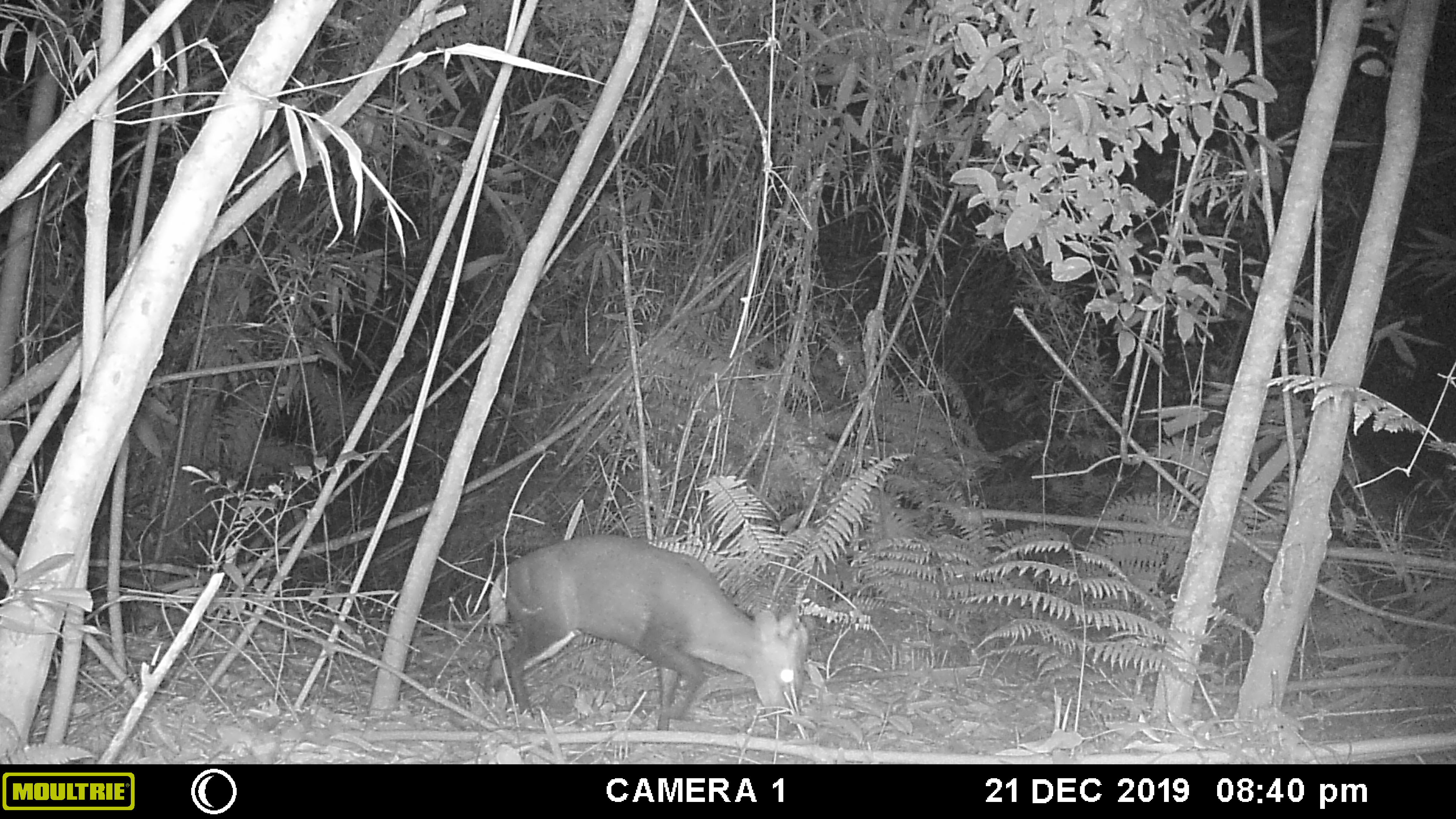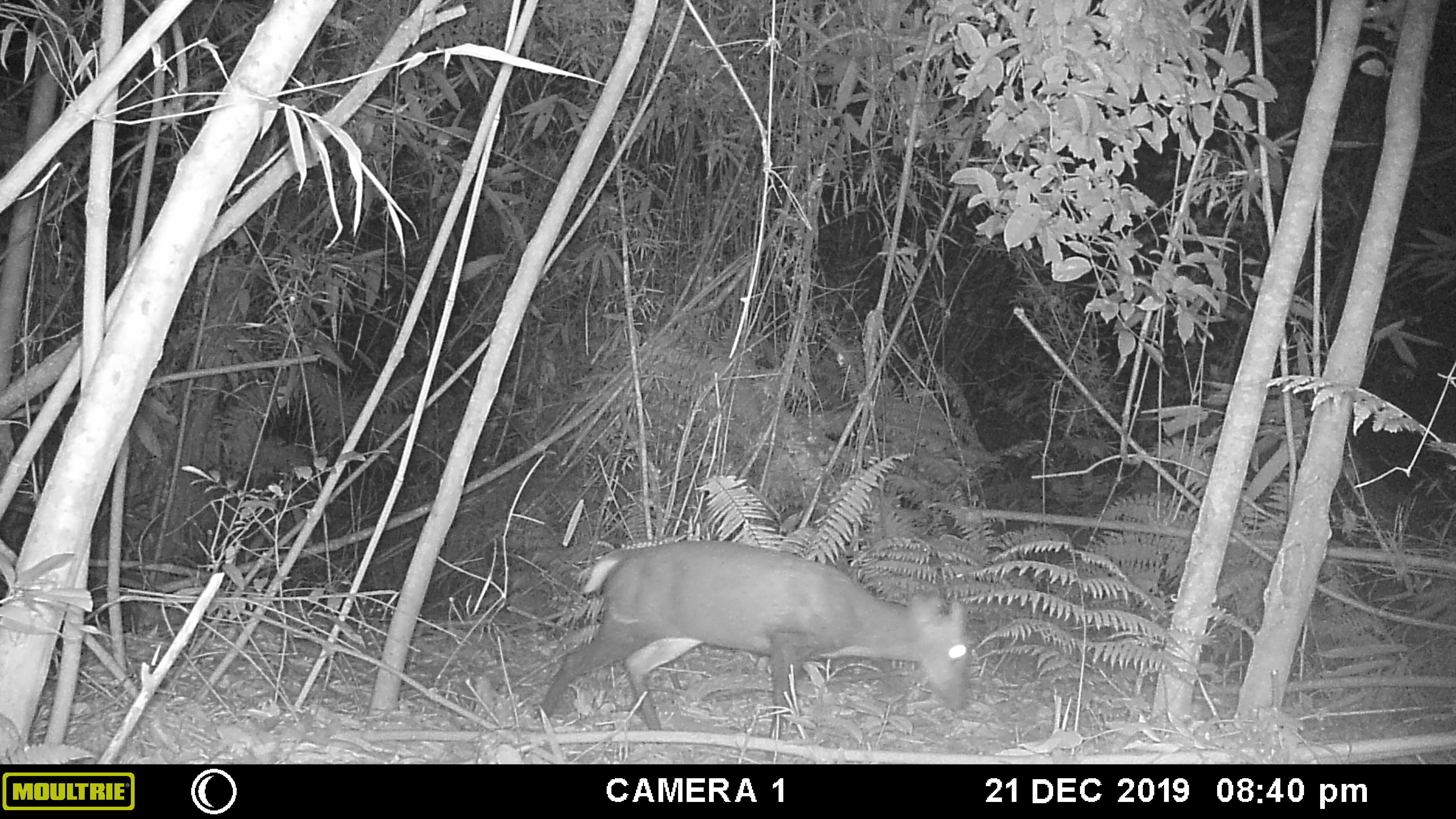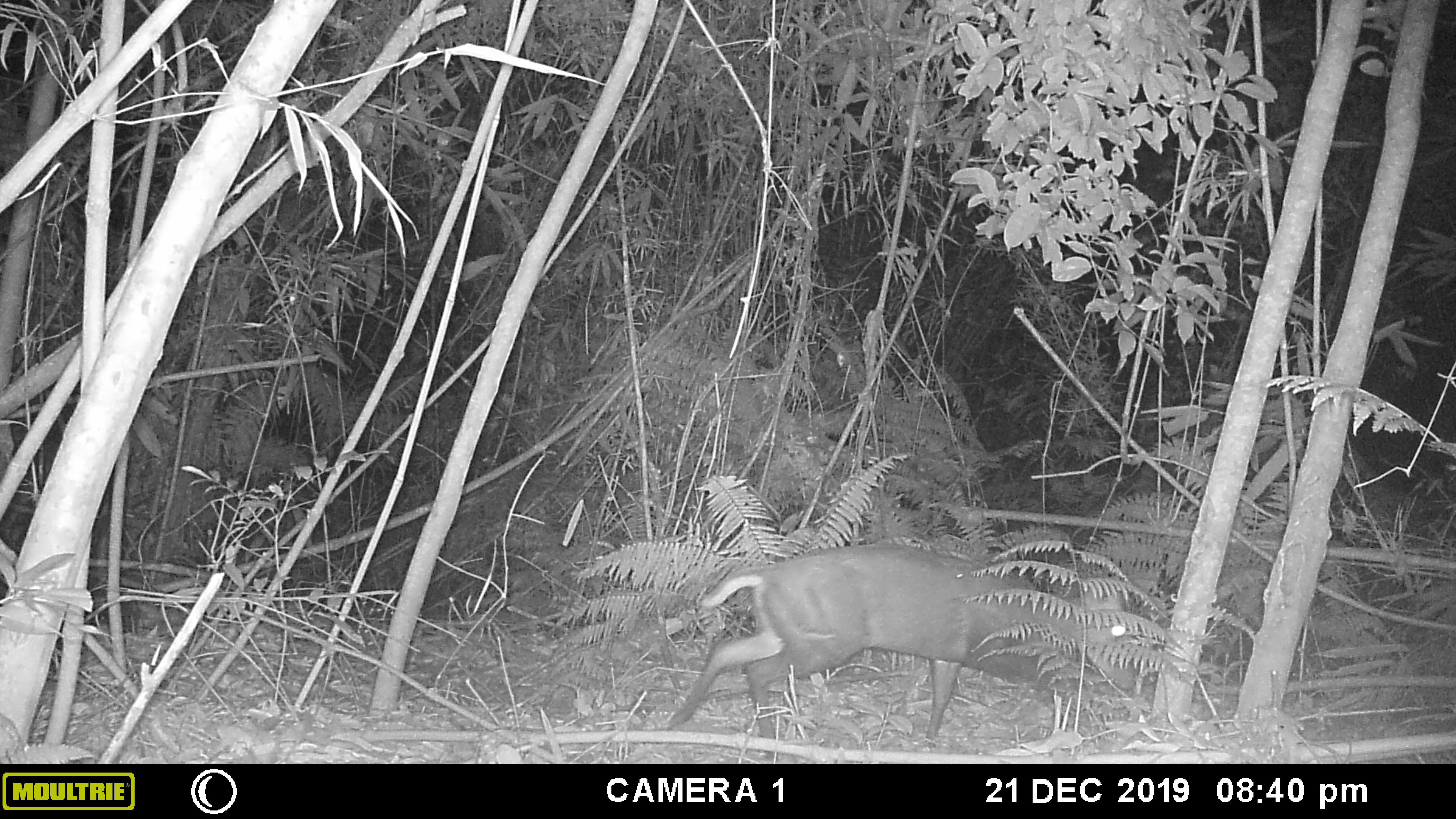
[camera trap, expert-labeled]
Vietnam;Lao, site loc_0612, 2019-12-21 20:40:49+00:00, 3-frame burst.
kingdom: Animalia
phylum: Chordata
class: Mammalia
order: Artiodactyla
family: Cervidae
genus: Muntiacus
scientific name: Muntiacus rooseveltorum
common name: roosevelt's muntjac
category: roosevelts muntjac group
Roosevelts muntjac group (roosevelt's muntjac) (Muntiacus rooseveltorum). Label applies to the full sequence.